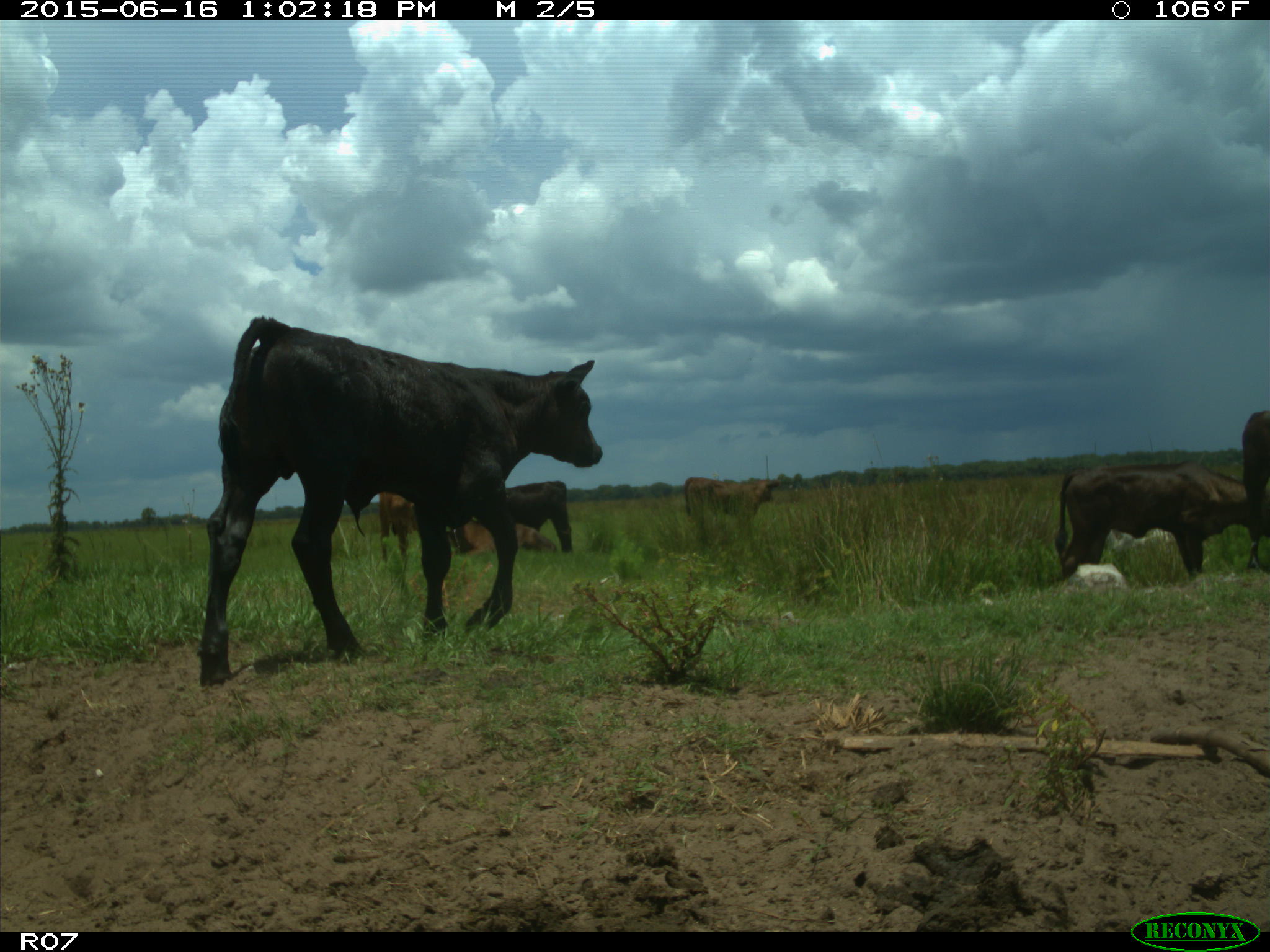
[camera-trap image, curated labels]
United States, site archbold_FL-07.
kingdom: Animalia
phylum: Chordata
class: Mammalia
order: Artiodactyla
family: Bovidae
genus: Bos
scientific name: Bos taurus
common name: domestic cow